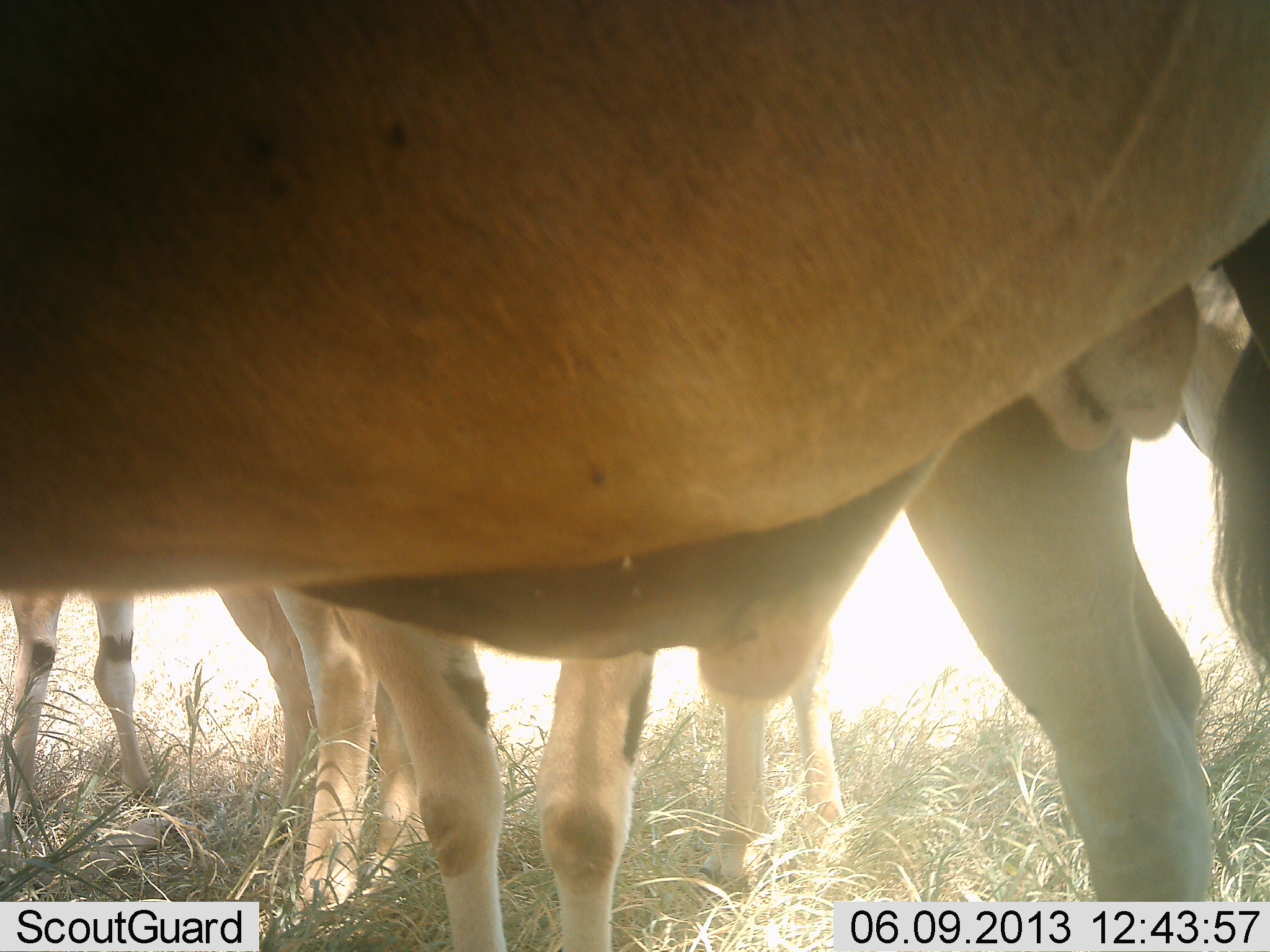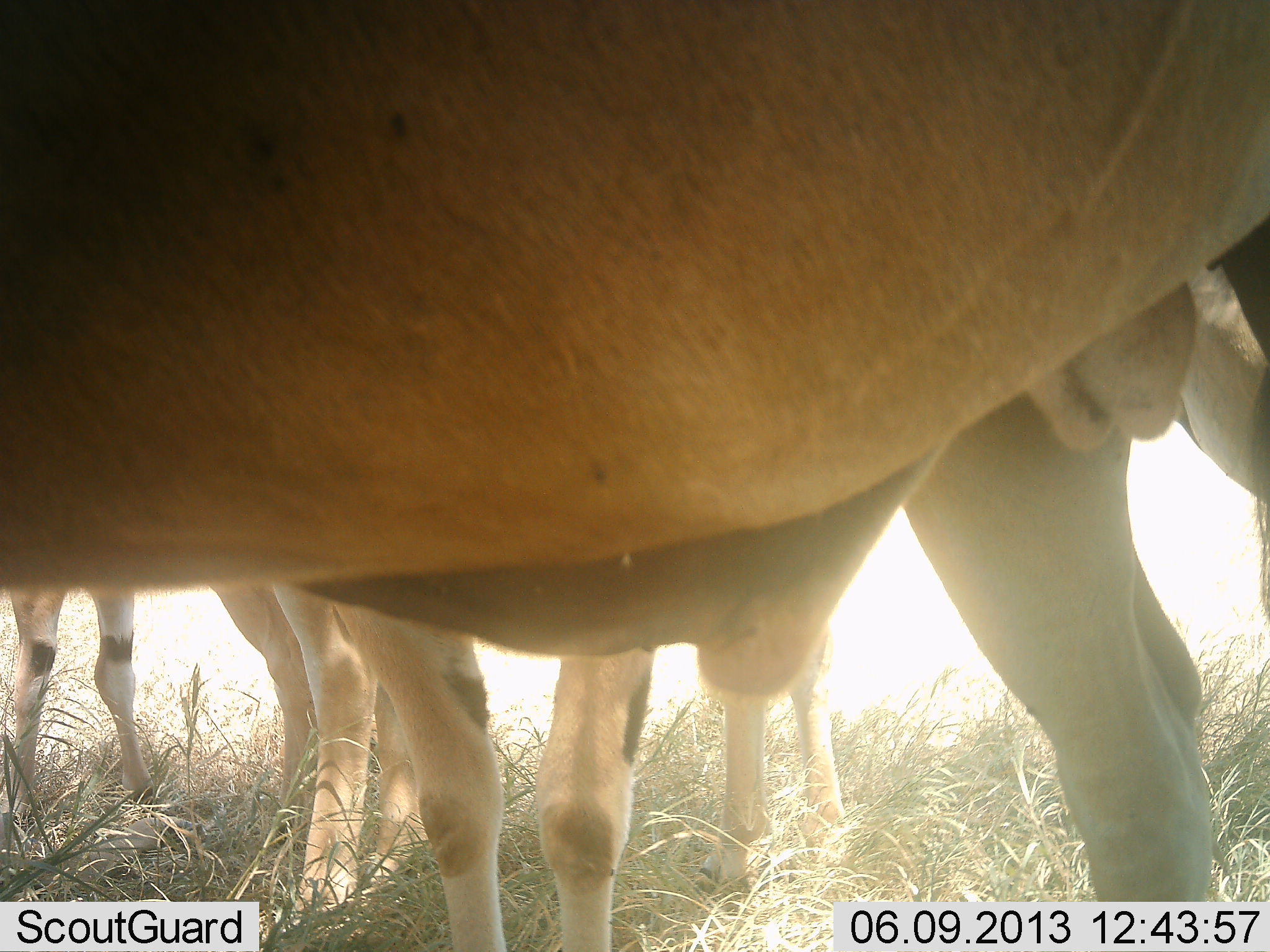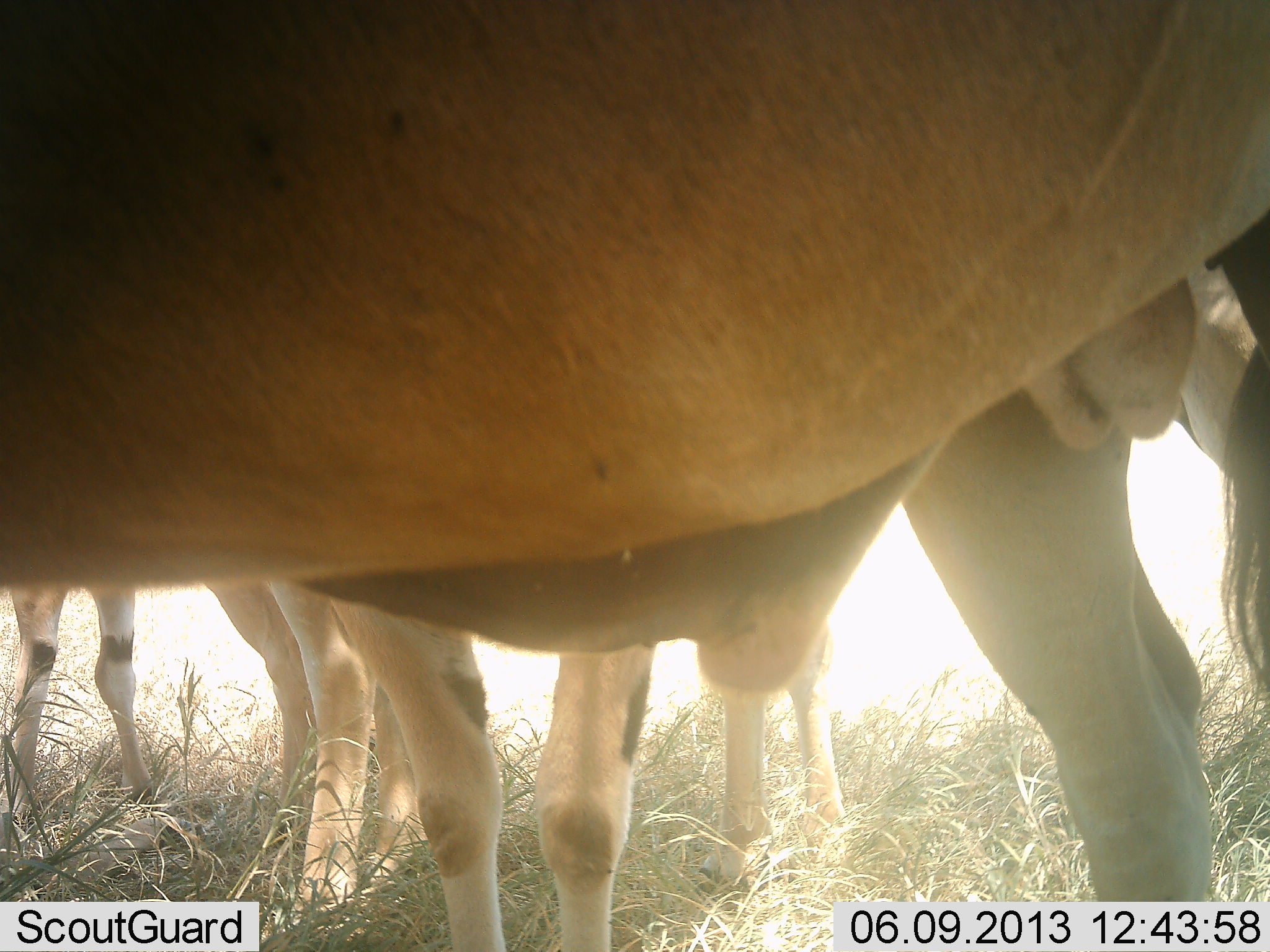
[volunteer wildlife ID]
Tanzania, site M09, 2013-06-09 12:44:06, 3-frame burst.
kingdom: Animalia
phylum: Chordata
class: Mammalia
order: Artiodactyla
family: Bovidae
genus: Tragelaphus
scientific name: Tragelaphus oryx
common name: eland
Eland (Tragelaphus oryx), count 4. Behavior (volunteer vote fractions): standing 100%, resting 0%, moving 0%, interacting 0%. Young present (vote fraction): 0%. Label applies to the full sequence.